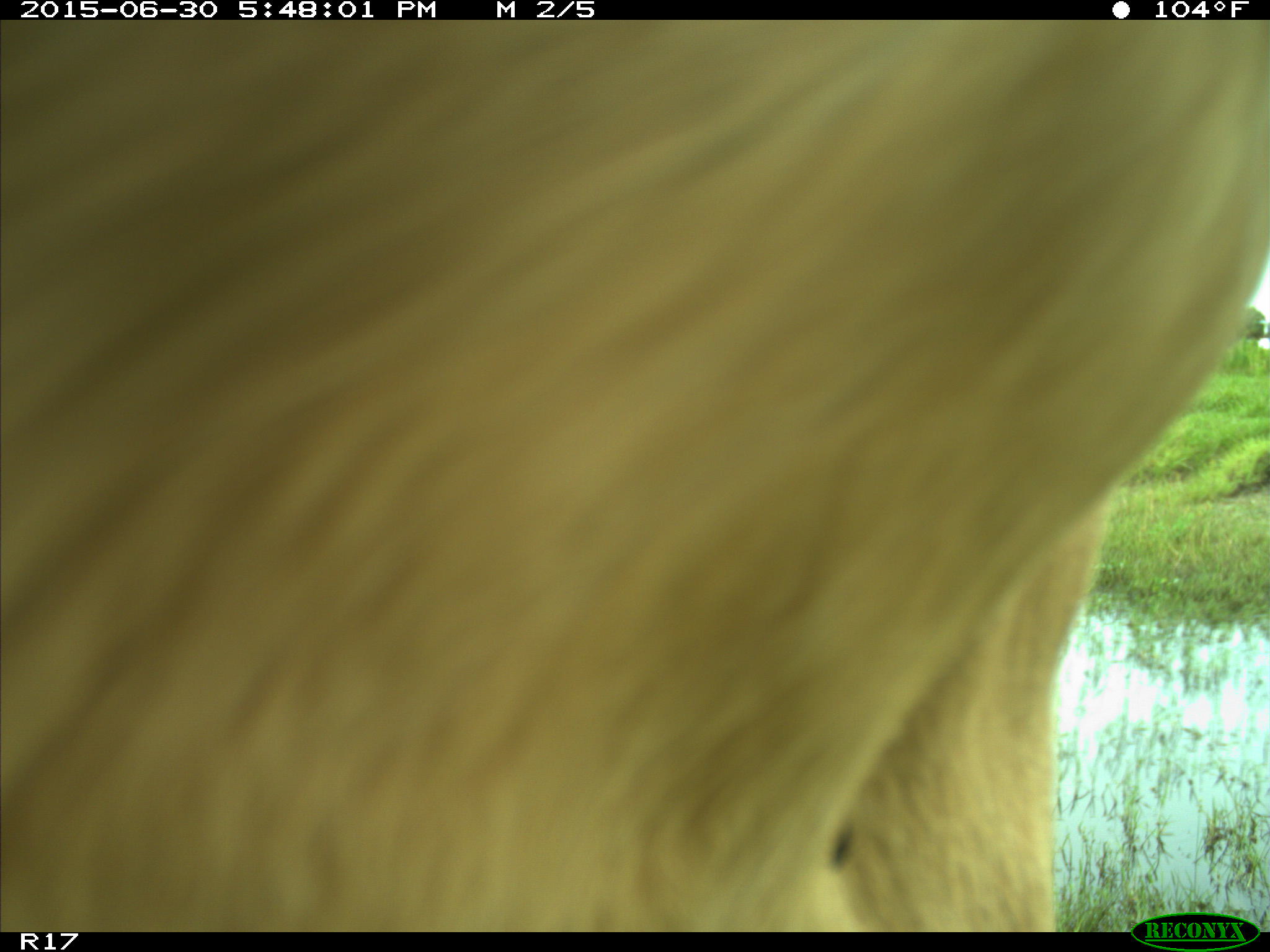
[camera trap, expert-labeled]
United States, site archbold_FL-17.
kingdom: Animalia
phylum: Chordata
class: Mammalia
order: Artiodactyla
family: Bovidae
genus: Bos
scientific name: Bos taurus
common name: domestic cow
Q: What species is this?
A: Bos taurus (domestic cow).